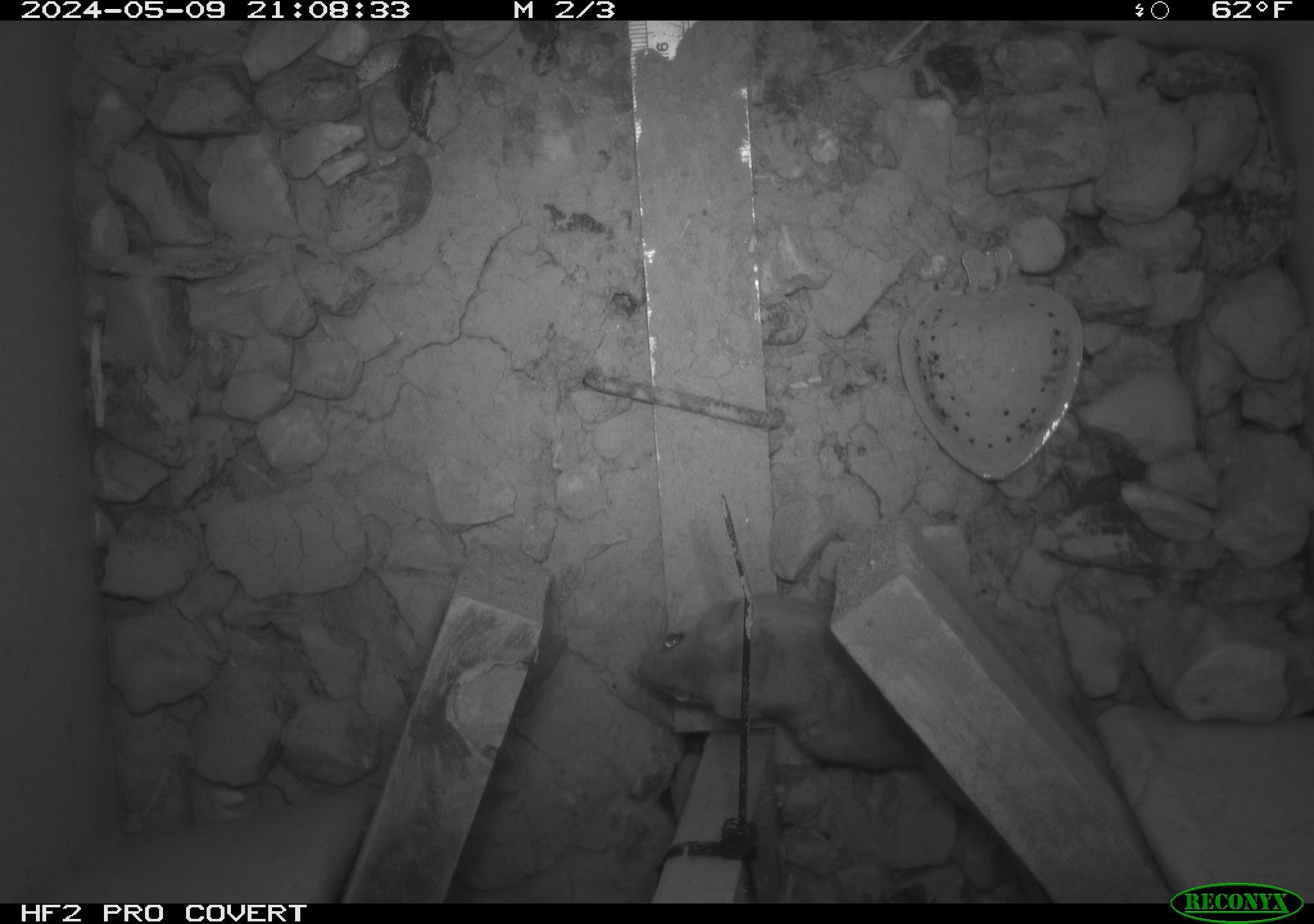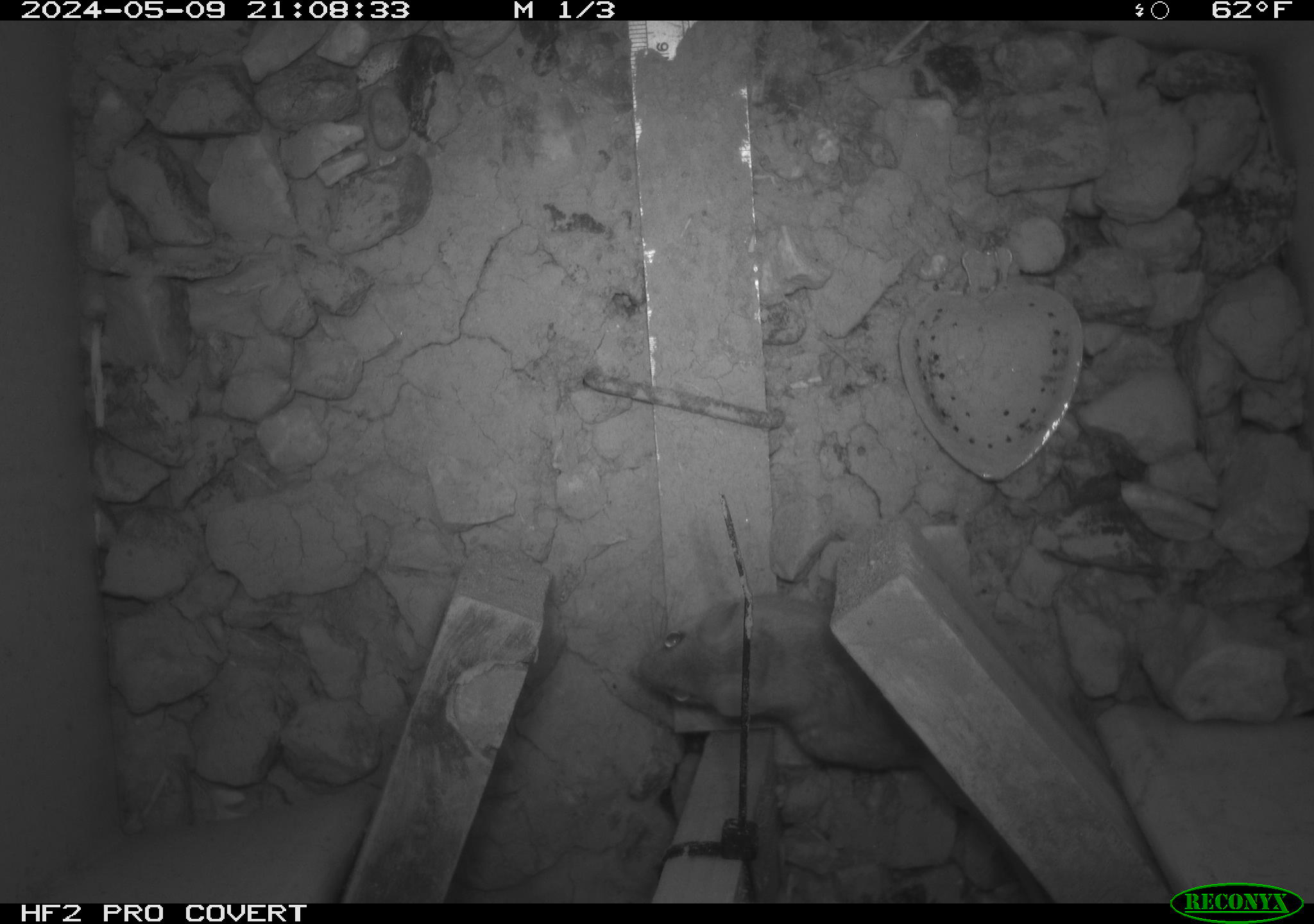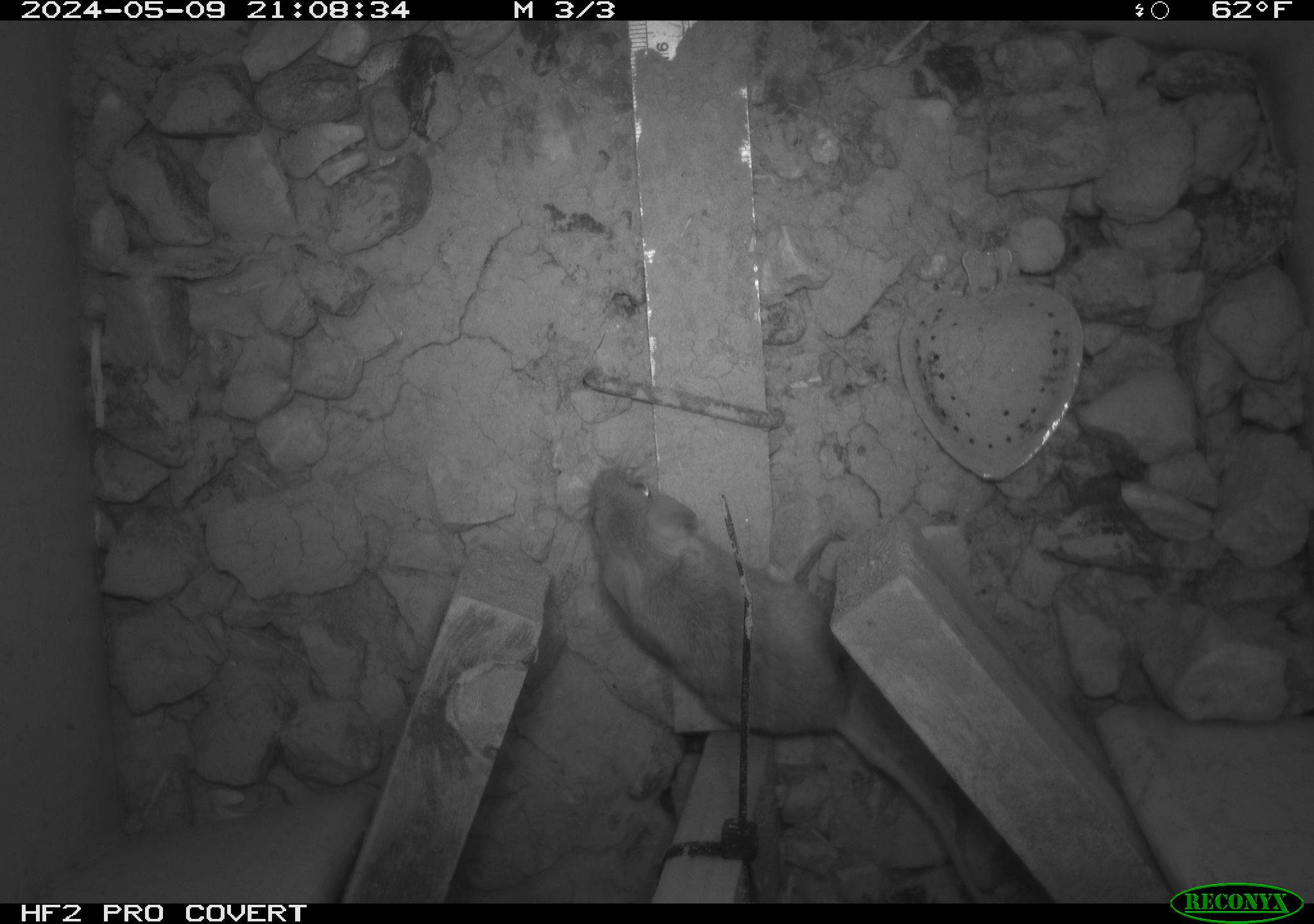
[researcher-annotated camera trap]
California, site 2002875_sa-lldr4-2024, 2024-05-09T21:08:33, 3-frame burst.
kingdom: Animalia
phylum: Chordata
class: Mammalia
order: Rodentia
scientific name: Rodentia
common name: rodent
Rodent (Rodentia).